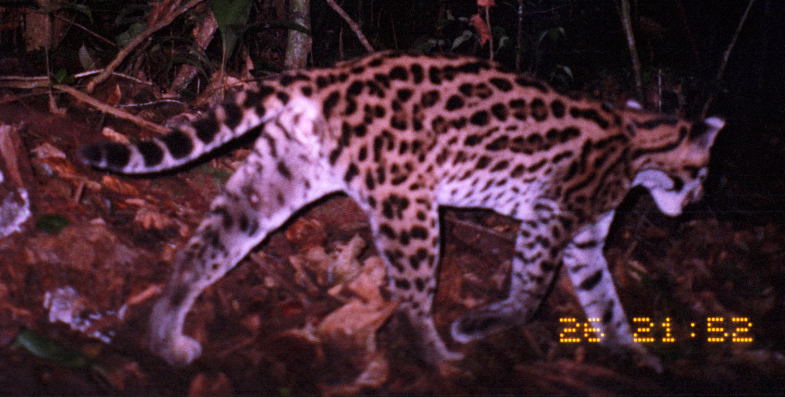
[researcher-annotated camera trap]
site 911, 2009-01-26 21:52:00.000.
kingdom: Animalia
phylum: Chordata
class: Mammalia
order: Carnivora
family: Felidae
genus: Leopardus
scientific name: Leopardus pardalis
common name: ocelot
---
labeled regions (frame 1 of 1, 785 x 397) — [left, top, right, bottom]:
leopardus pardalis: [73, 45, 724, 375]